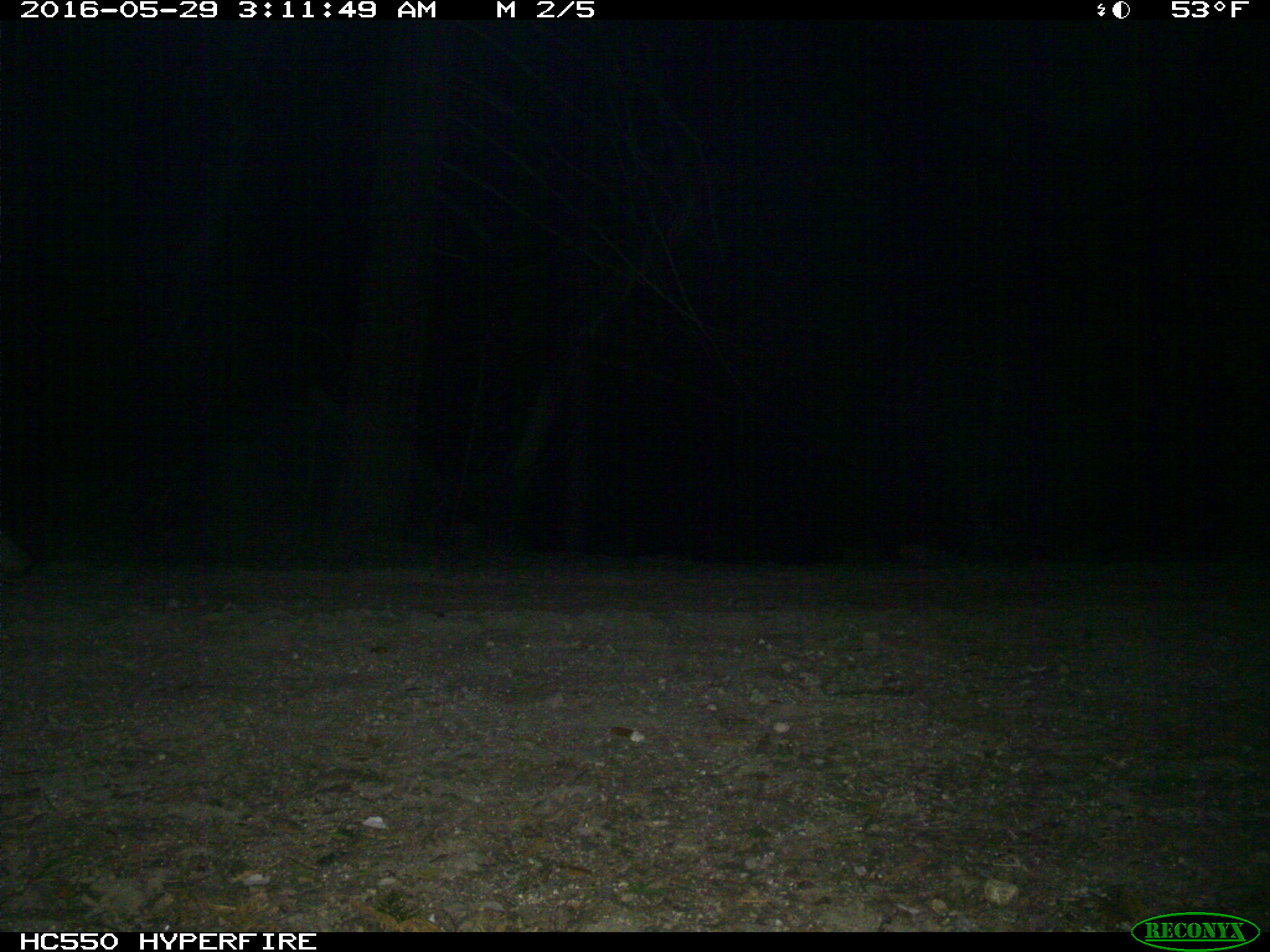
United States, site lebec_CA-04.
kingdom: Animalia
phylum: Chordata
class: Mammalia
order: Carnivora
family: Canidae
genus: Urocyon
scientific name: Urocyon cinereoargenteus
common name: gray fox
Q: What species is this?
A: Urocyon cinereoargenteus (gray fox).